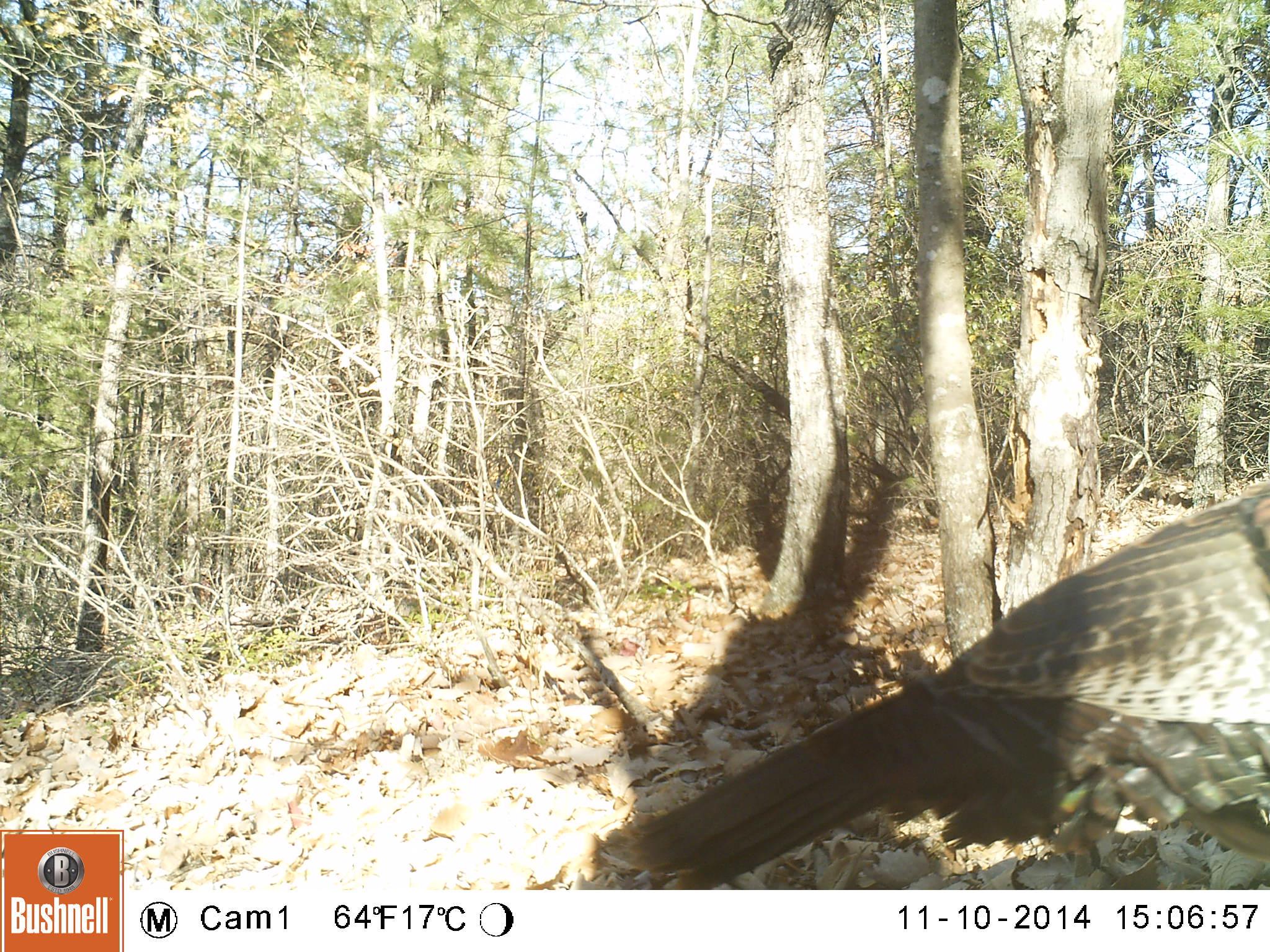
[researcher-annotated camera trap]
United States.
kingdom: Animalia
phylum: Chordata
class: Aves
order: Galliformes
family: Phasianidae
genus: Meleagris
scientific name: Meleagris gallopavo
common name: wild turkey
Wild Turkey (Meleagris gallopavo).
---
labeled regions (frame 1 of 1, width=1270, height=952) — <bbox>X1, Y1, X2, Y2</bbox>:
Wild Turkey: <bbox>587, 466, 1270, 889</bbox>